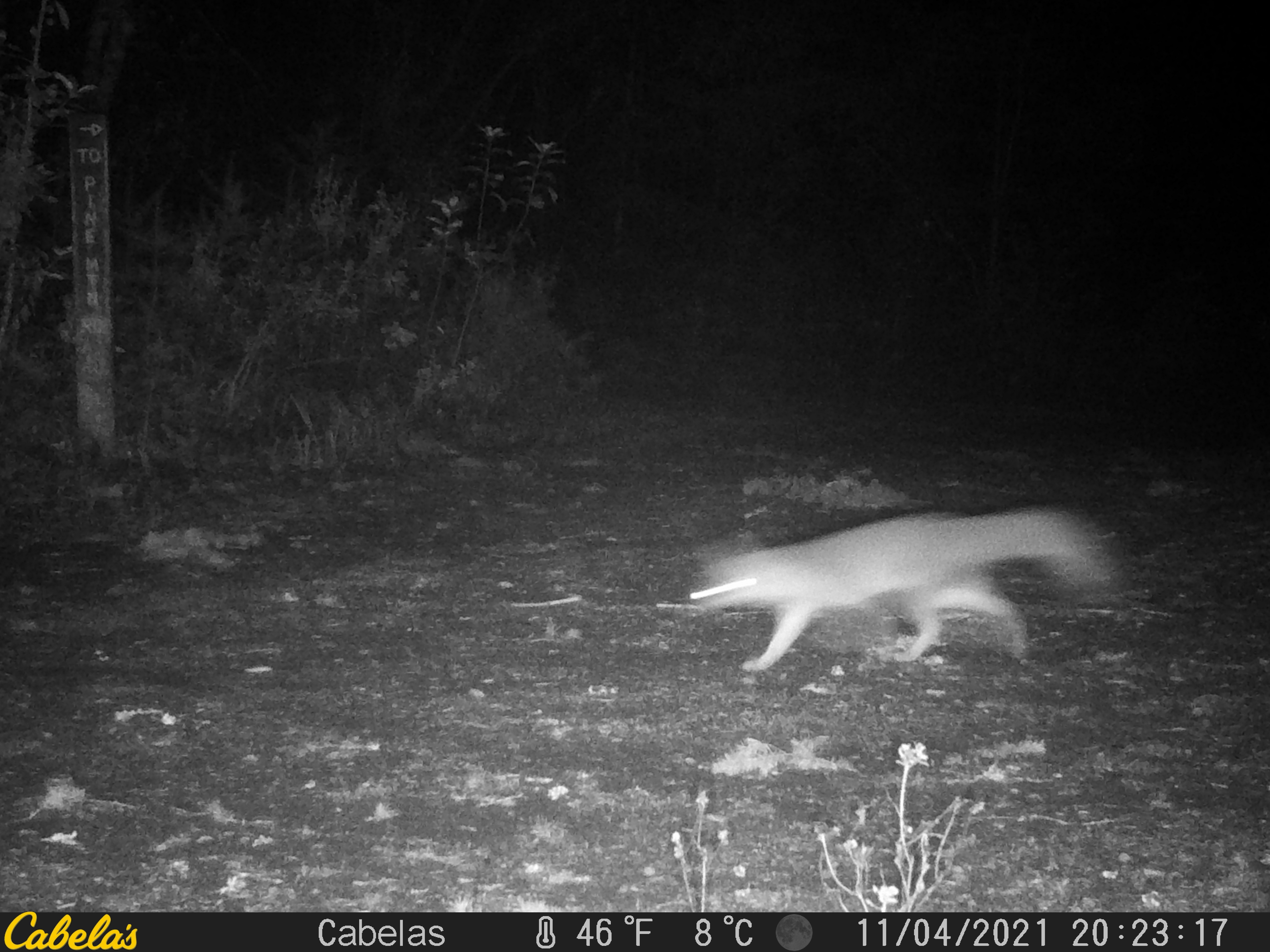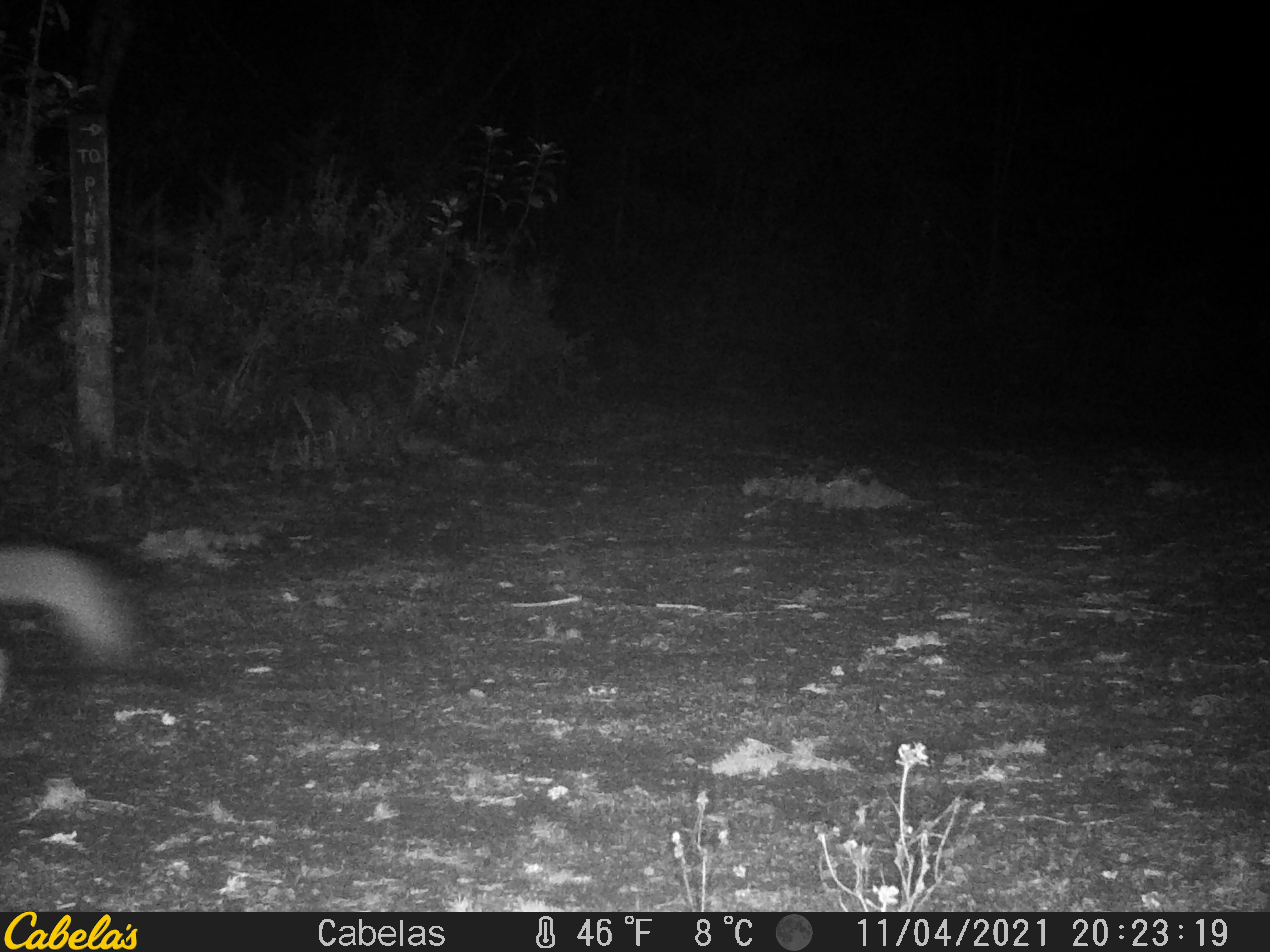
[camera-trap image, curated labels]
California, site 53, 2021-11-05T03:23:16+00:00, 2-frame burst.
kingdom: Animalia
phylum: Chordata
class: Mammalia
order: Carnivora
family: Canidae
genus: Urocyon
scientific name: Urocyon cinereoargenteus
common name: gray fox